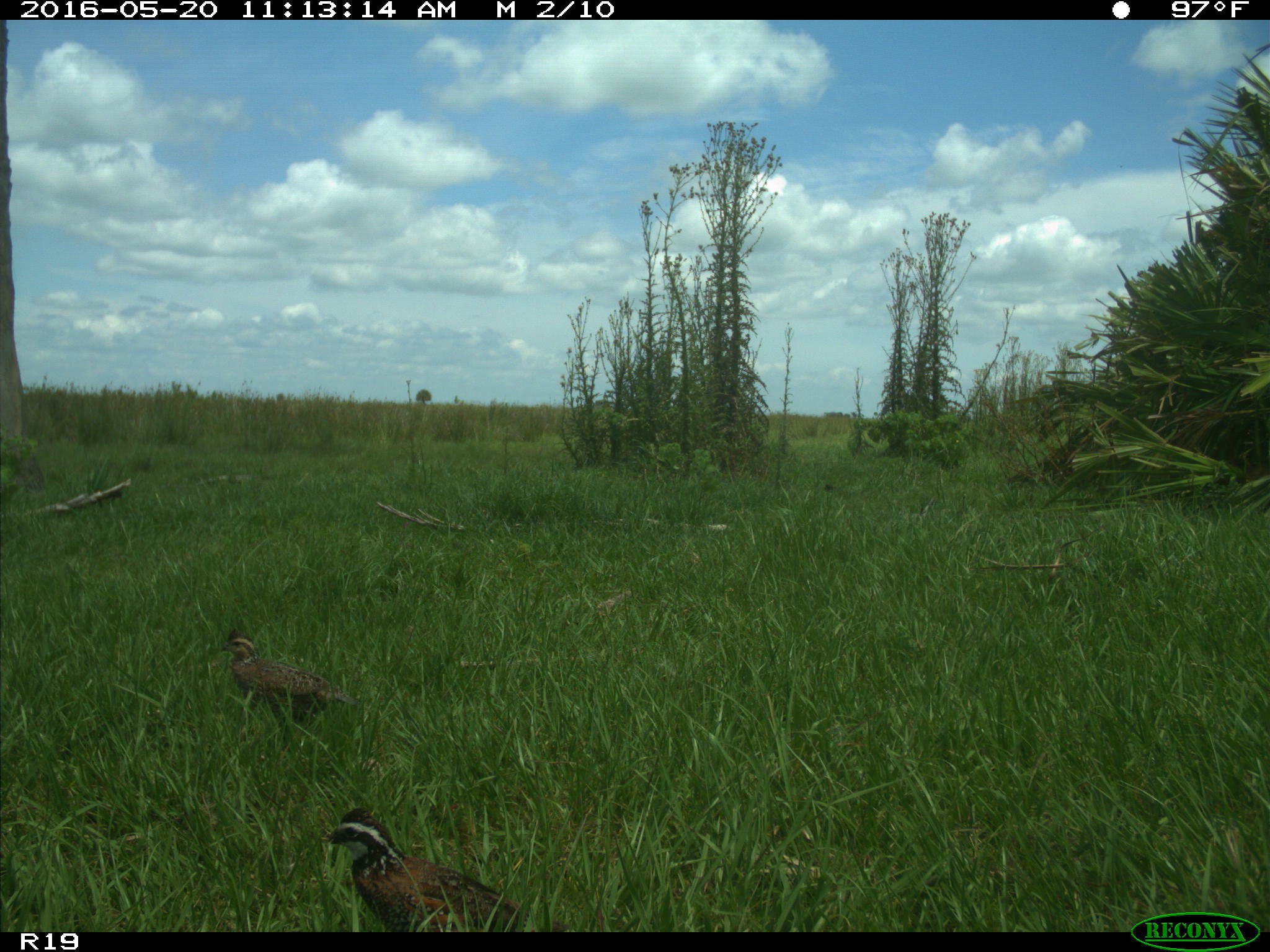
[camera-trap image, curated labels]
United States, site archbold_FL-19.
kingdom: Animalia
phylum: Chordata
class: Aves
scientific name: Aves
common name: birds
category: unidentified bird